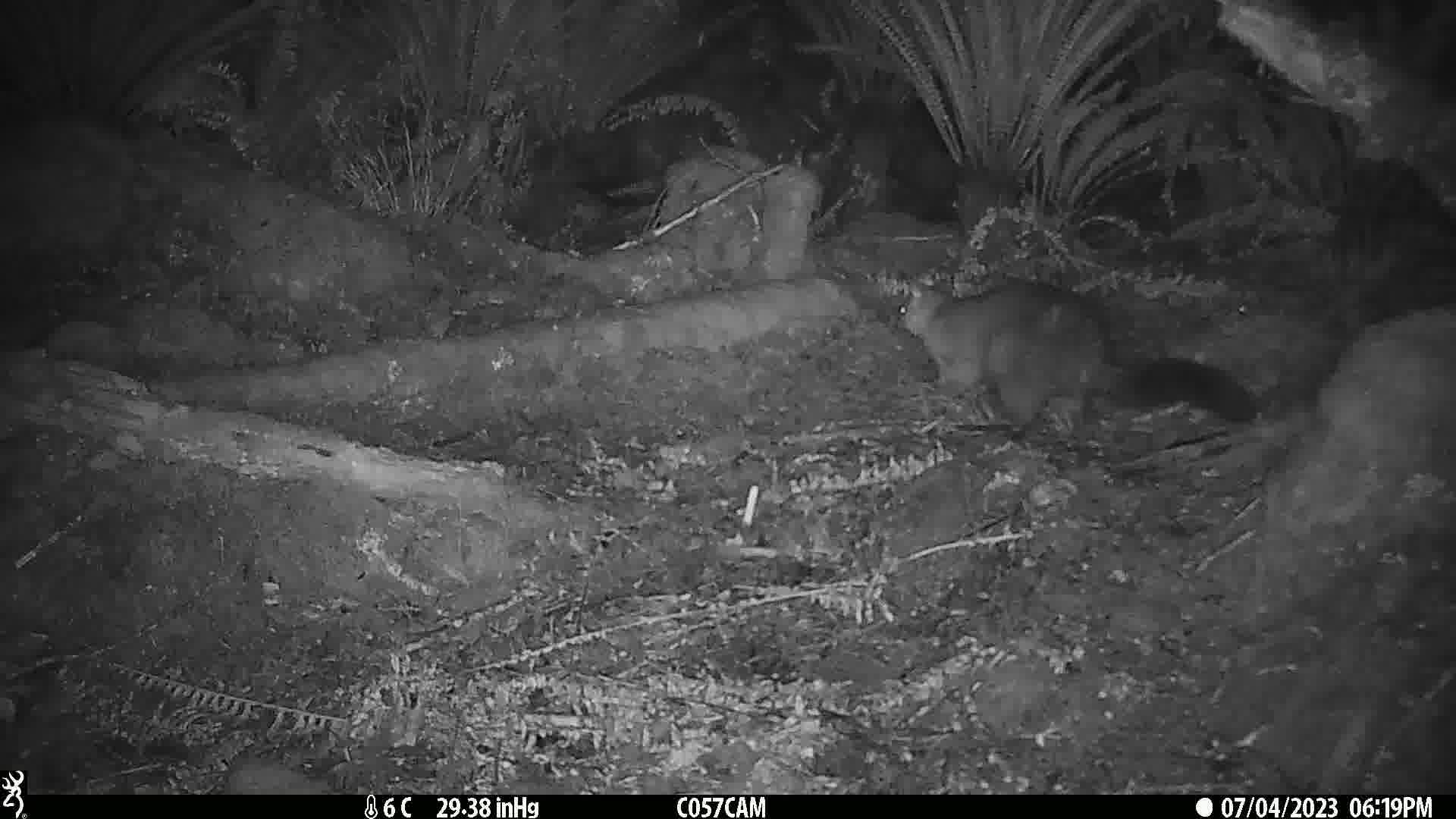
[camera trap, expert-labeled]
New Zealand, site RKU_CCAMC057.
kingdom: Animalia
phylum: Chordata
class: Mammalia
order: Diprotodontia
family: Phalangeridae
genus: Trichosurus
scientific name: Trichosurus vulpecula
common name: common brushtail possum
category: possum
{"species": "possum (common brushtail possum) (Trichosurus vulpecula)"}